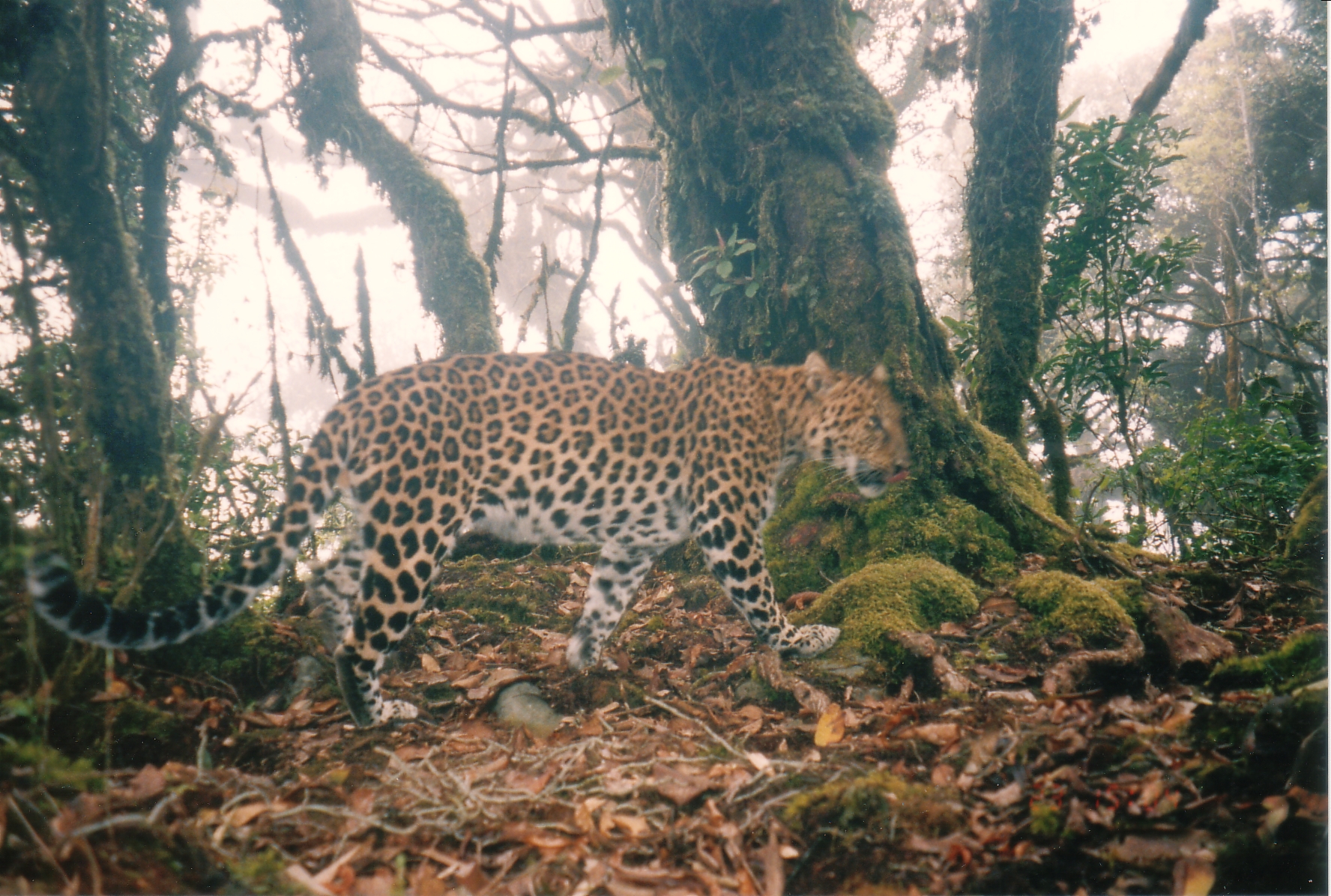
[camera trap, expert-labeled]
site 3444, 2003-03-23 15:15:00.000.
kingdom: Animalia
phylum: Chordata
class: Mammalia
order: Carnivora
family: Felidae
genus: Panthera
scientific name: Panthera pardus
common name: leopard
Panthera pardus (leopard), count 1.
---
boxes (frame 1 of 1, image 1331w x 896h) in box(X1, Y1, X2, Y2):
panthera pardus: box(26, 345, 924, 733)